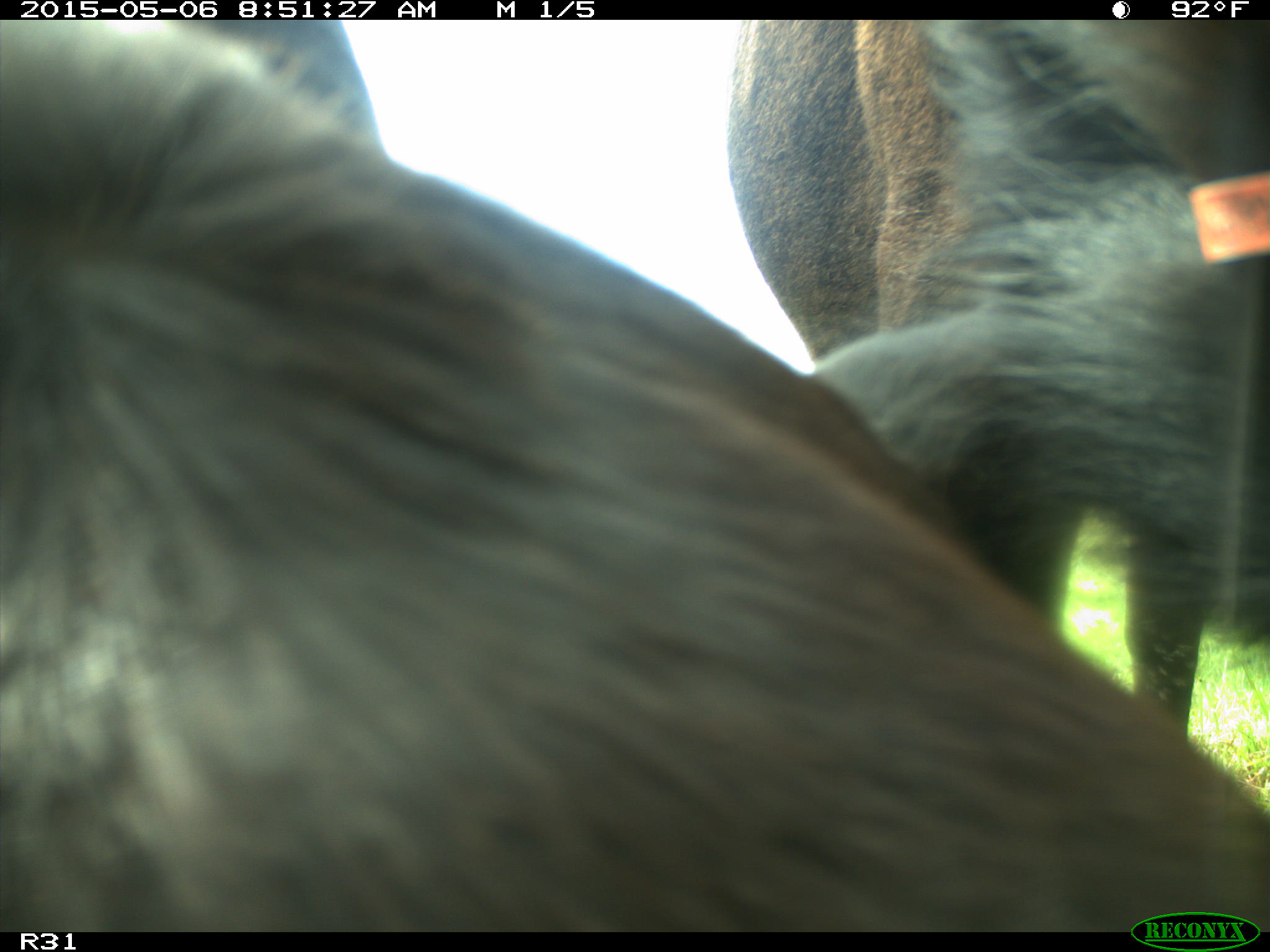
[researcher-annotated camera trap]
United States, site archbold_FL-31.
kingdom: Animalia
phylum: Chordata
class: Mammalia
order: Artiodactyla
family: Bovidae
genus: Bos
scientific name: Bos taurus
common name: domestic cow